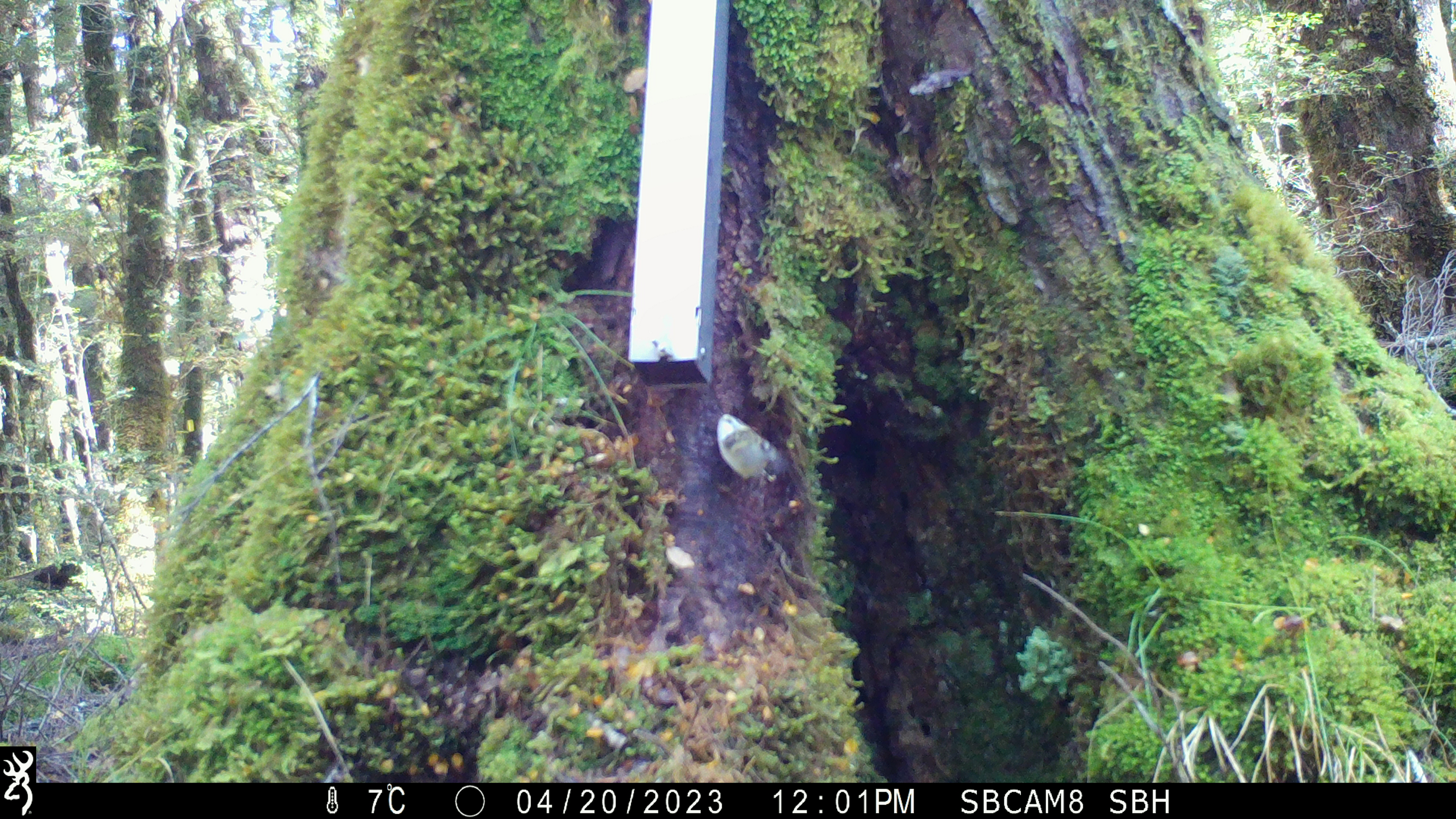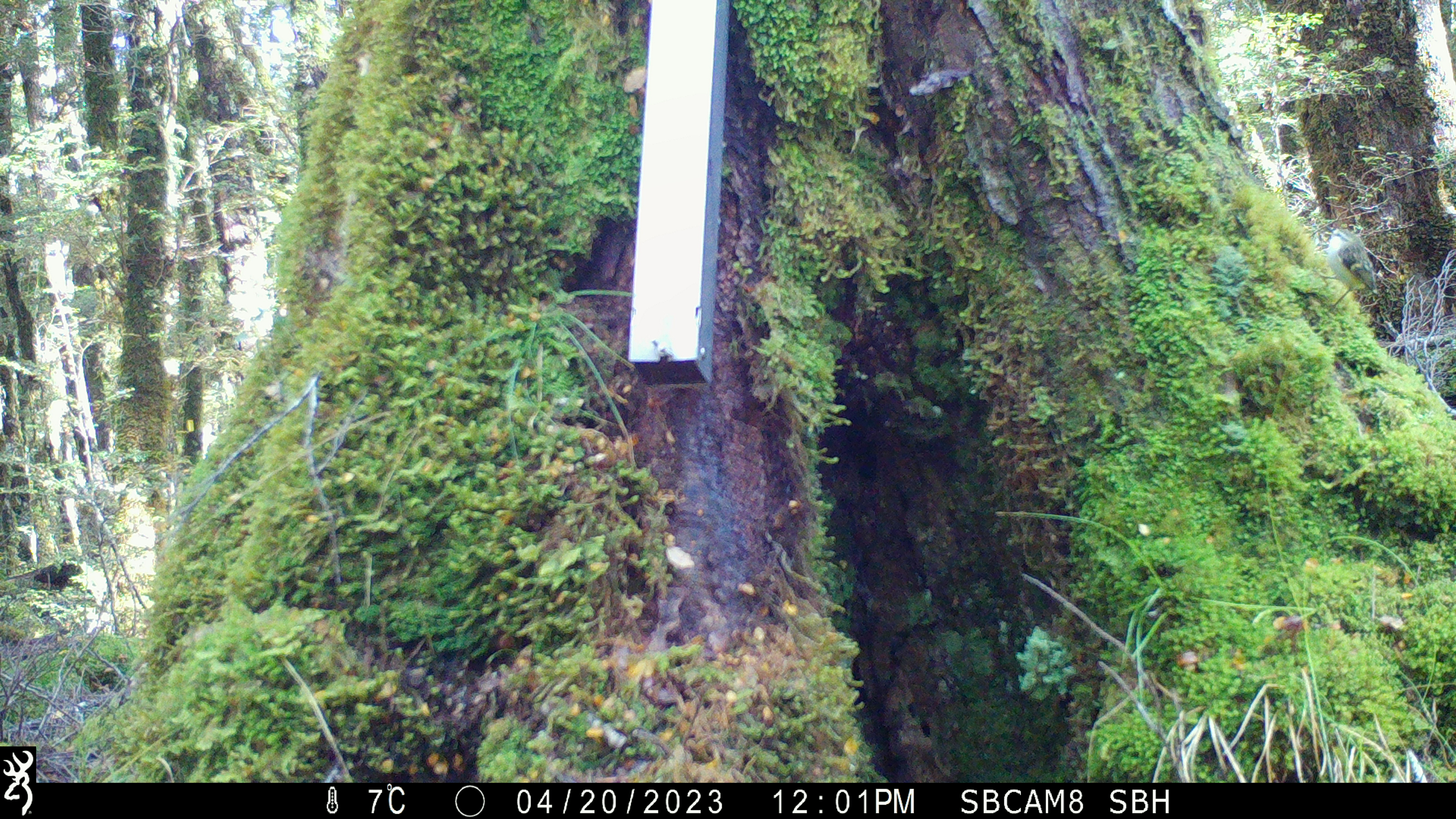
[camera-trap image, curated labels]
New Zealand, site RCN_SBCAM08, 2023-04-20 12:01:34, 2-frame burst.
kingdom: Animalia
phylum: Chordata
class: Aves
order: Passeriformes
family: Acanthisittidae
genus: Acanthisitta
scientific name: Acanthisitta chloris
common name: rifleman